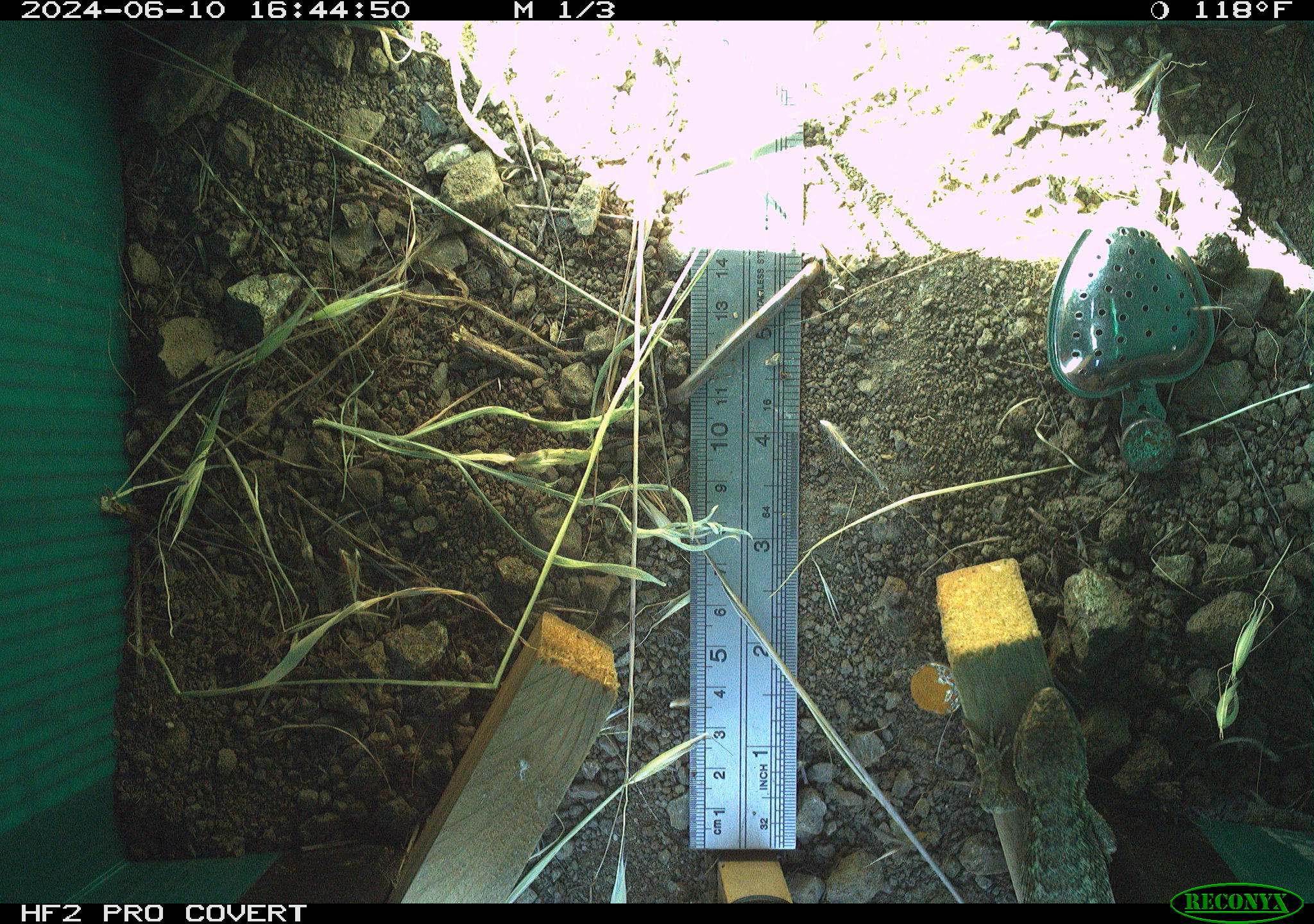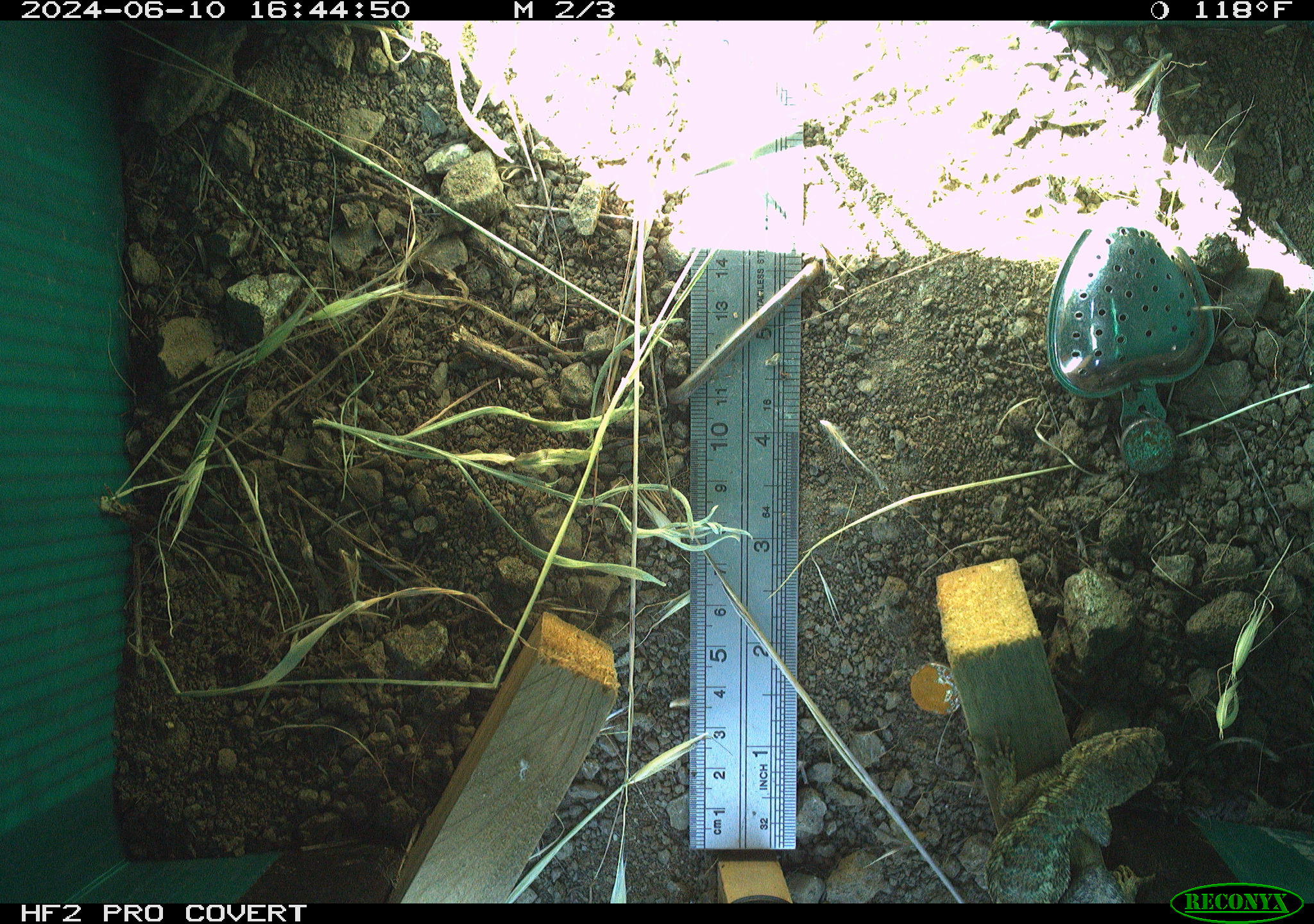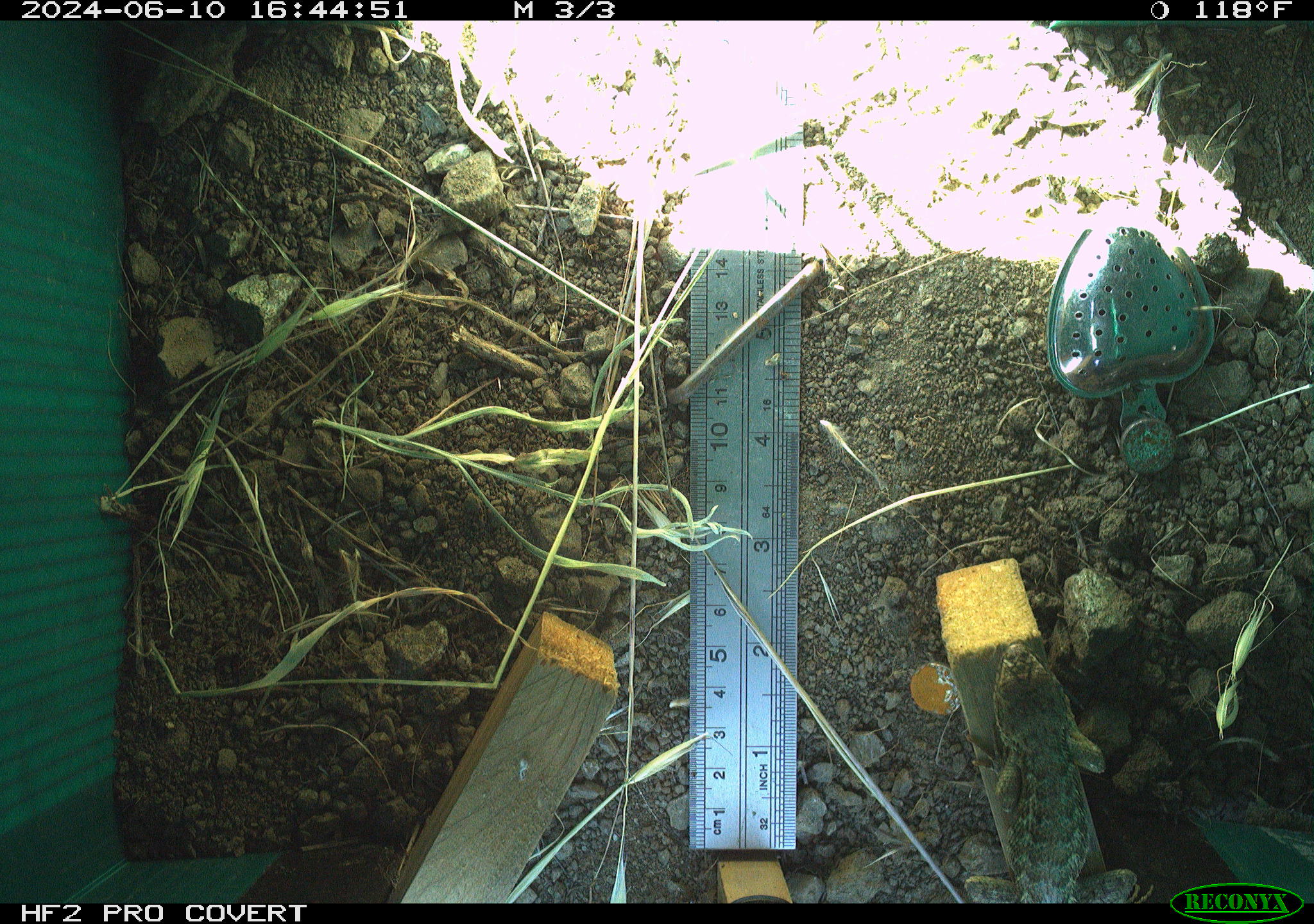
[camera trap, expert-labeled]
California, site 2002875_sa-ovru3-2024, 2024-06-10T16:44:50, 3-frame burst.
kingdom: Animalia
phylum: Chordata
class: Reptilia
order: Squamata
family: Phrynosomatidae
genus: Sceloporus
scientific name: Sceloporus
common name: spiny lizards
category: sceloporus species